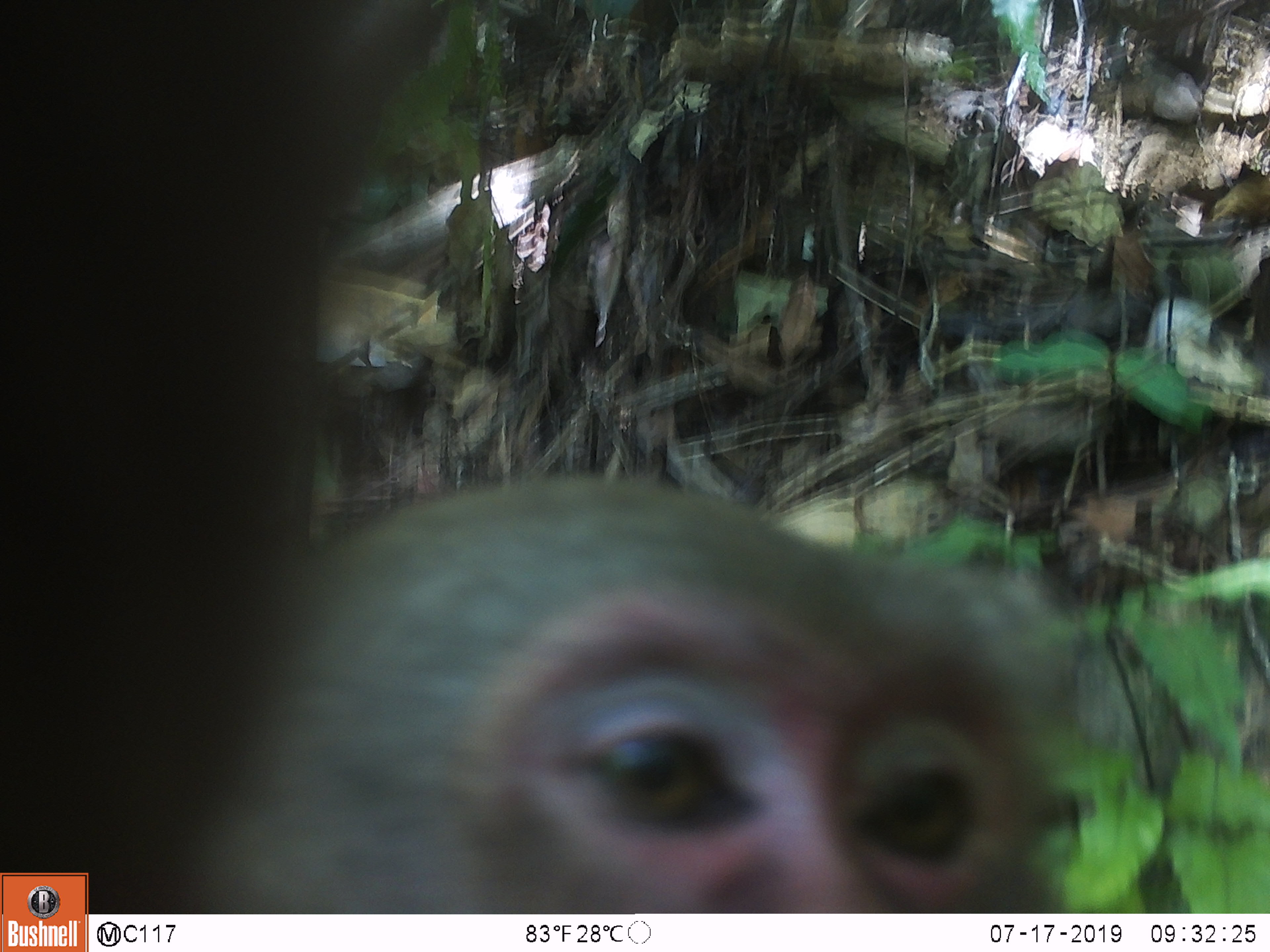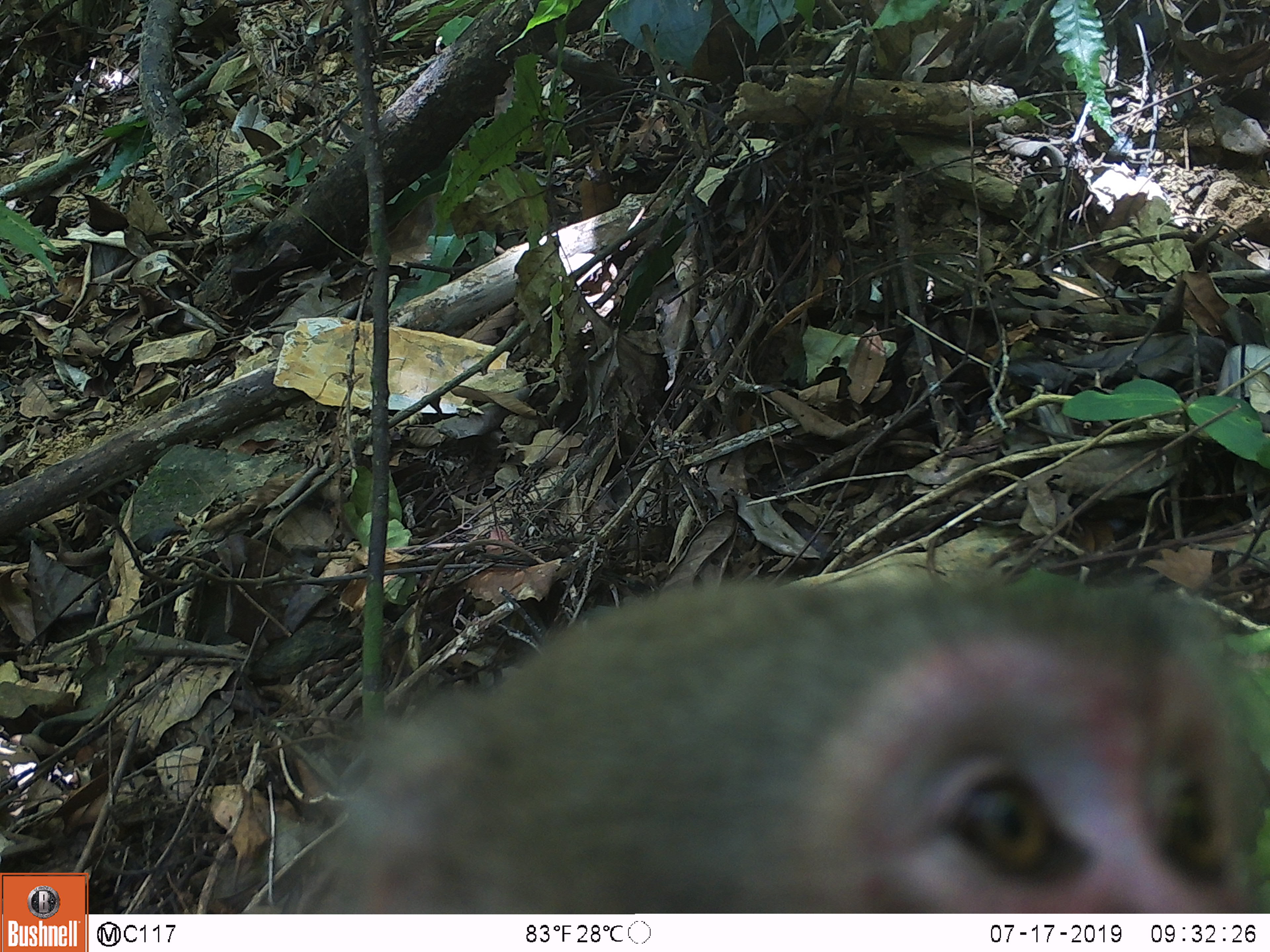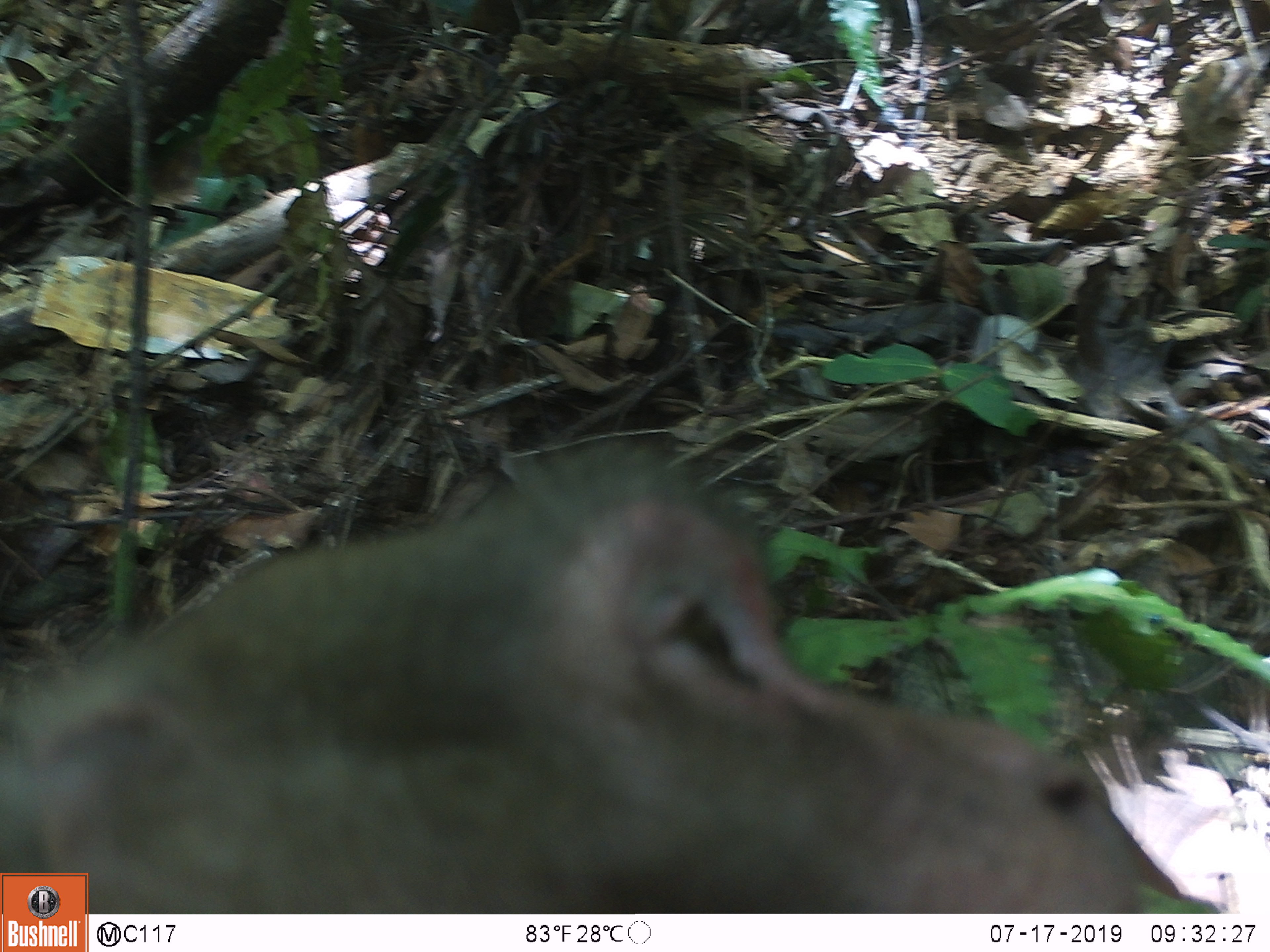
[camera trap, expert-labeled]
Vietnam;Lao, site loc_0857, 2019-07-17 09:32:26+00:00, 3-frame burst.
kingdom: Animalia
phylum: Chordata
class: Mammalia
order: Primates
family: Cercopithecidae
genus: Macaca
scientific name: Macaca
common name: macaque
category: macaque not stump tailed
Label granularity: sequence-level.